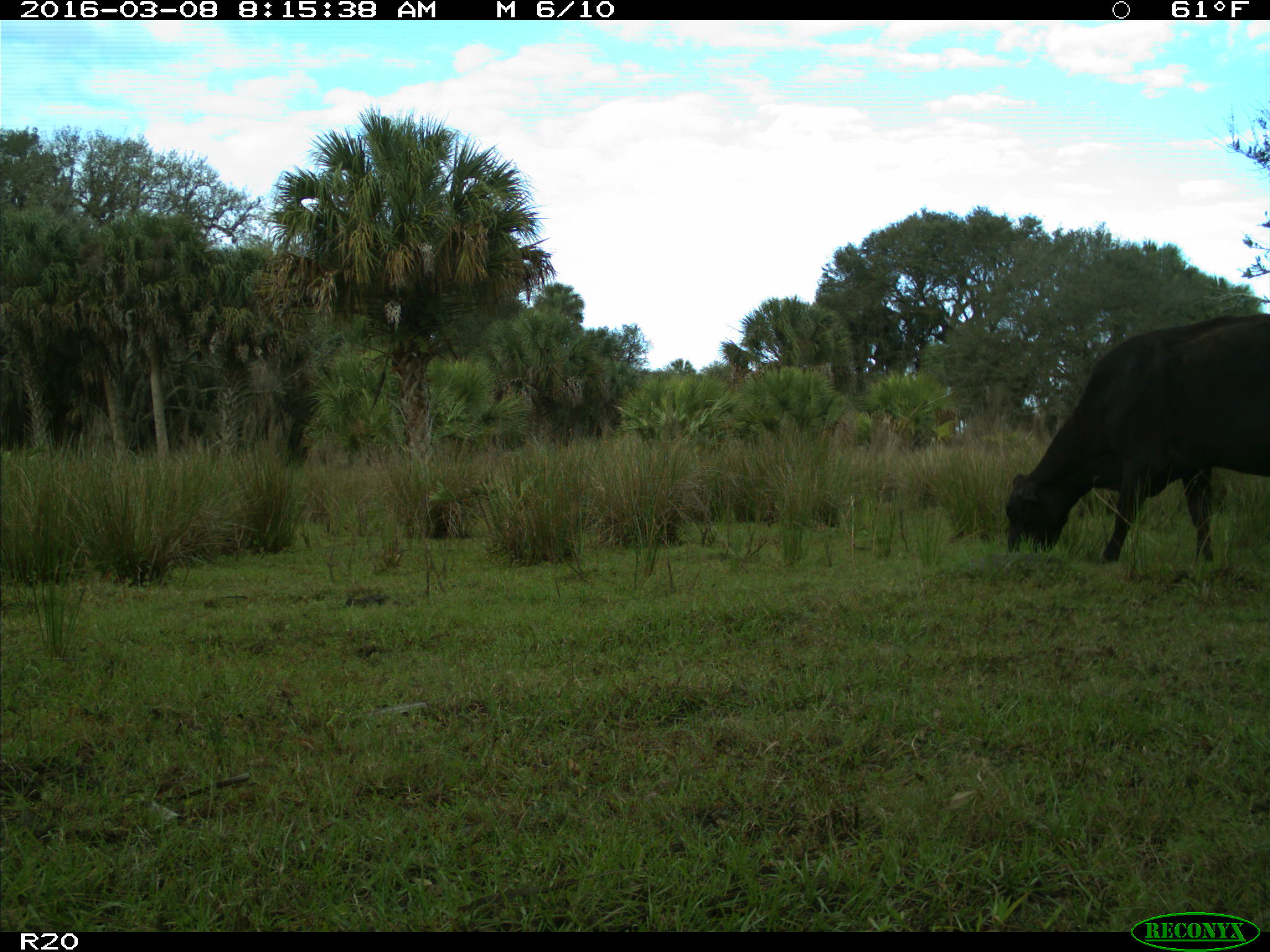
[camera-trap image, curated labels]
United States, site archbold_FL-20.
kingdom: Animalia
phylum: Chordata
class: Mammalia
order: Artiodactyla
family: Bovidae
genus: Bos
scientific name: Bos taurus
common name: domestic cow